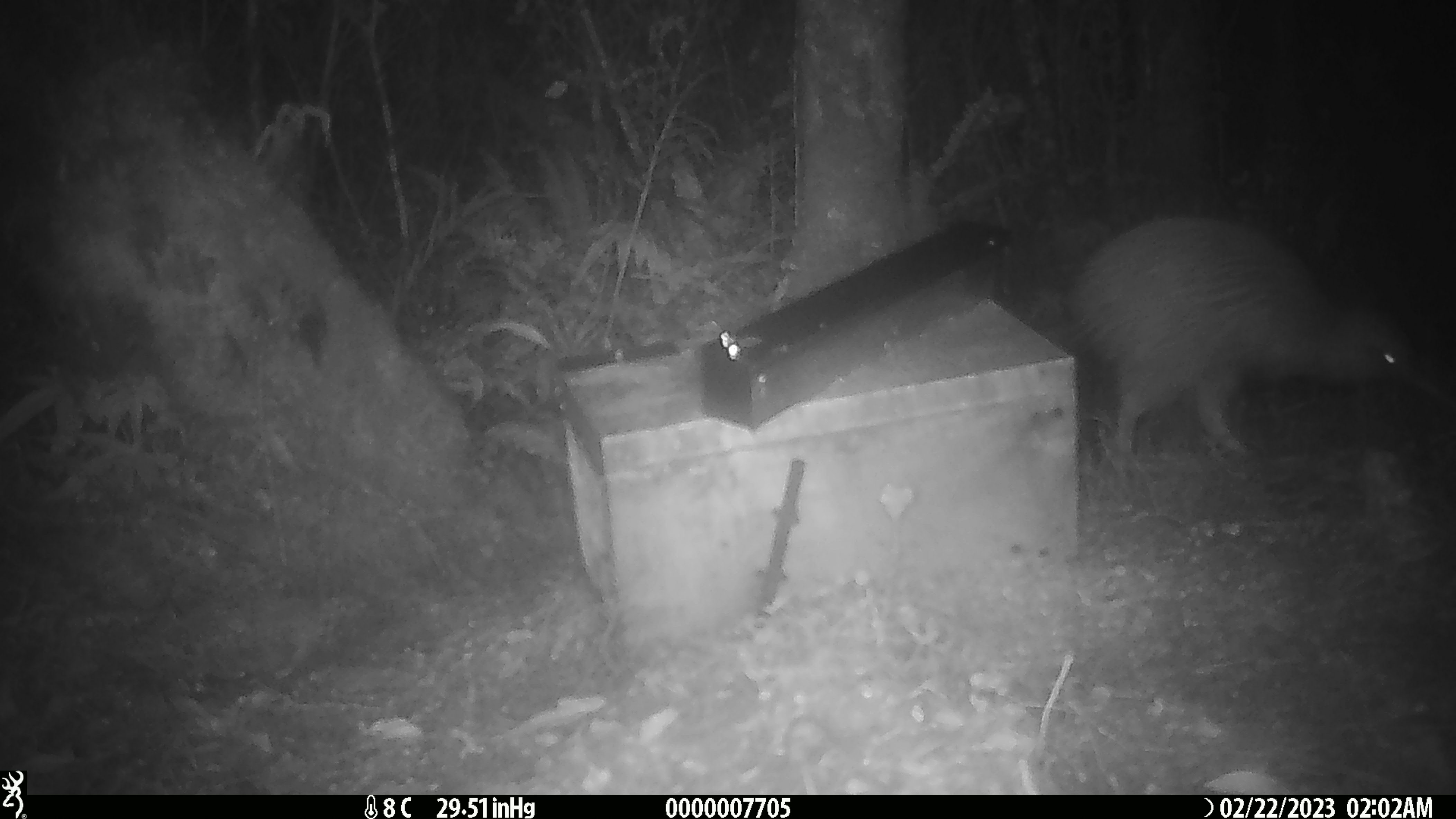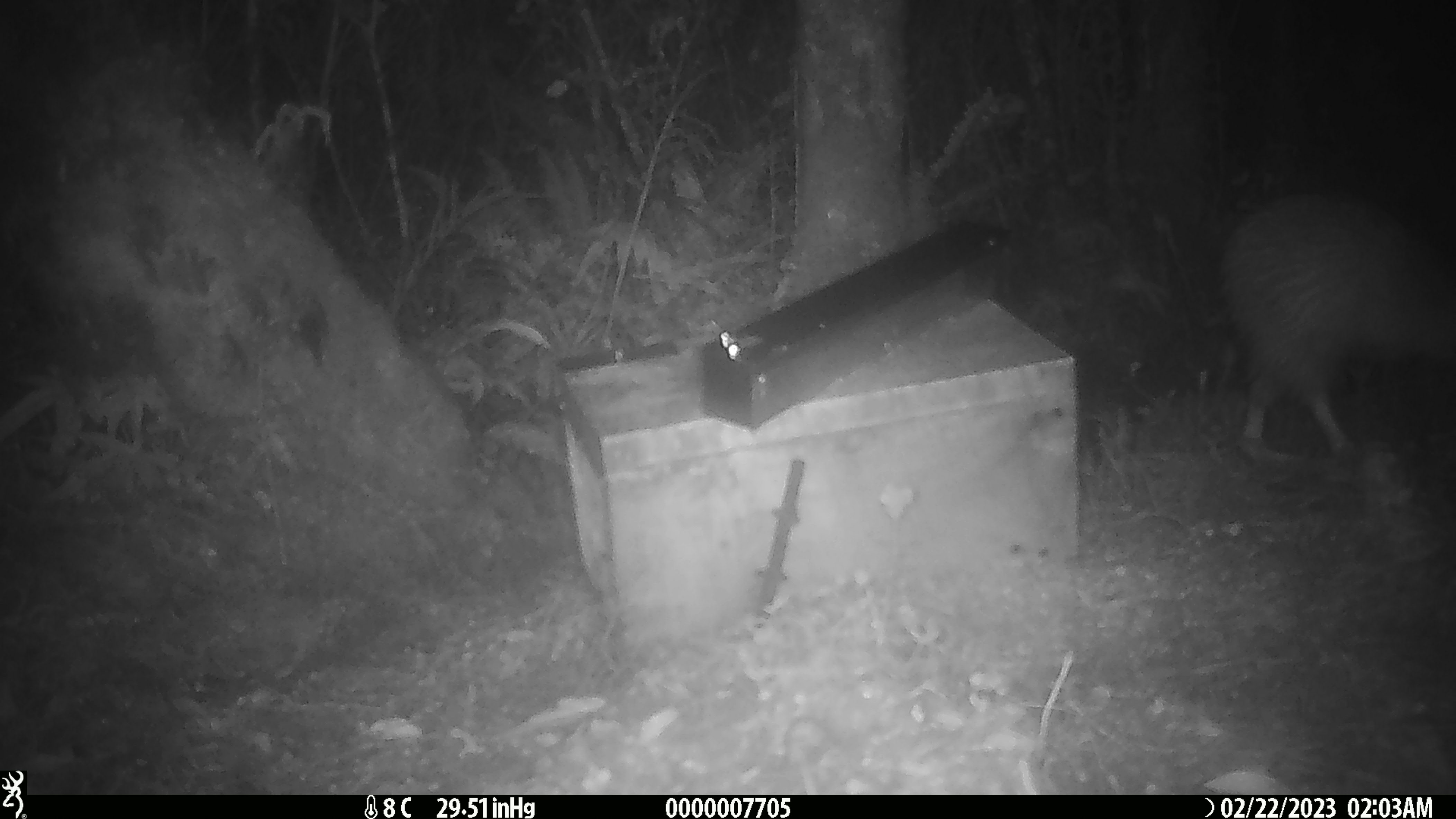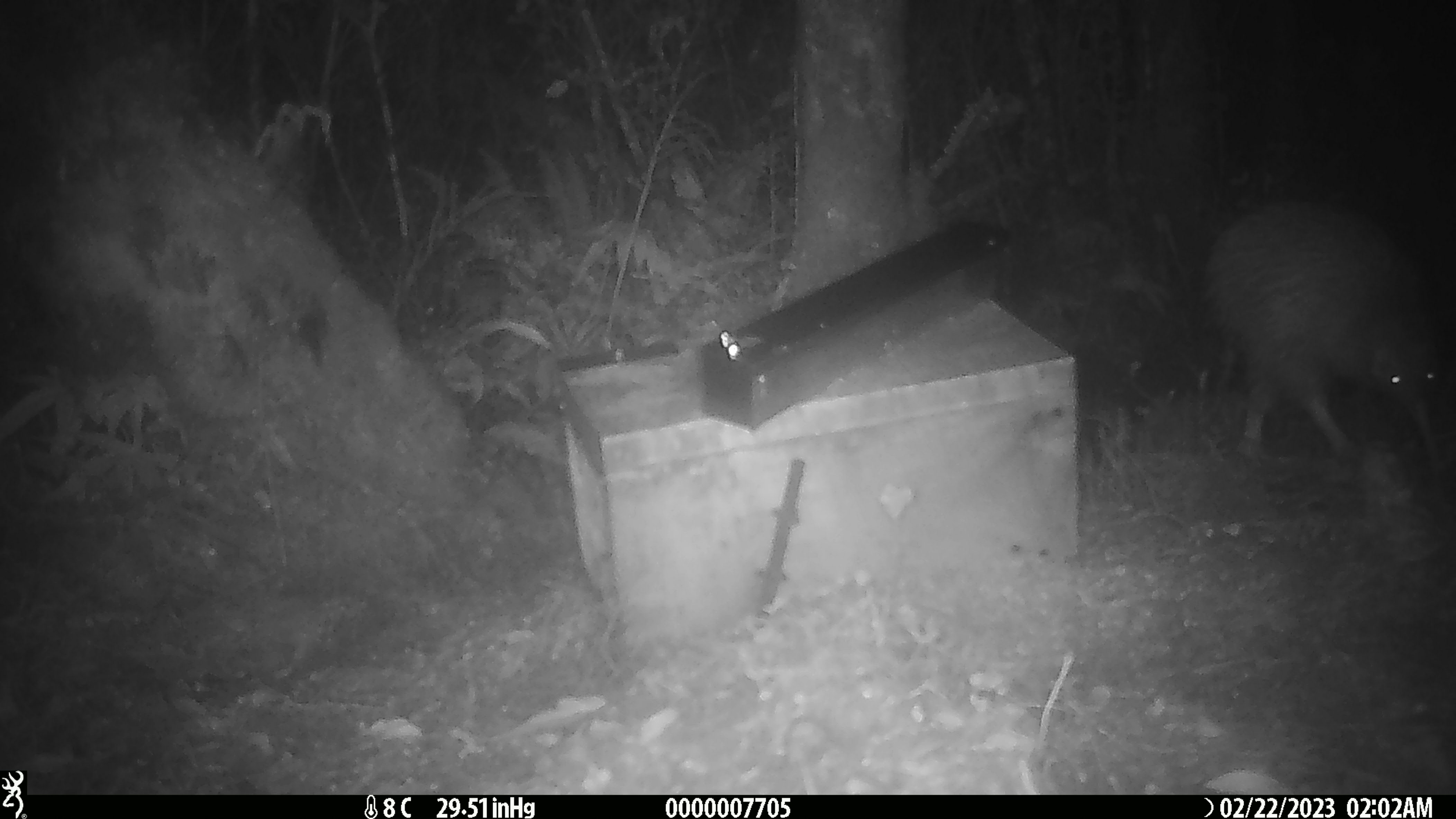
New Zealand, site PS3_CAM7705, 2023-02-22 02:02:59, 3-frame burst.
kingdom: Animalia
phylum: Chordata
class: Aves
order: Apterygiformes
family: Apterygidae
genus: Apteryx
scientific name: Apteryx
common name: kiwi